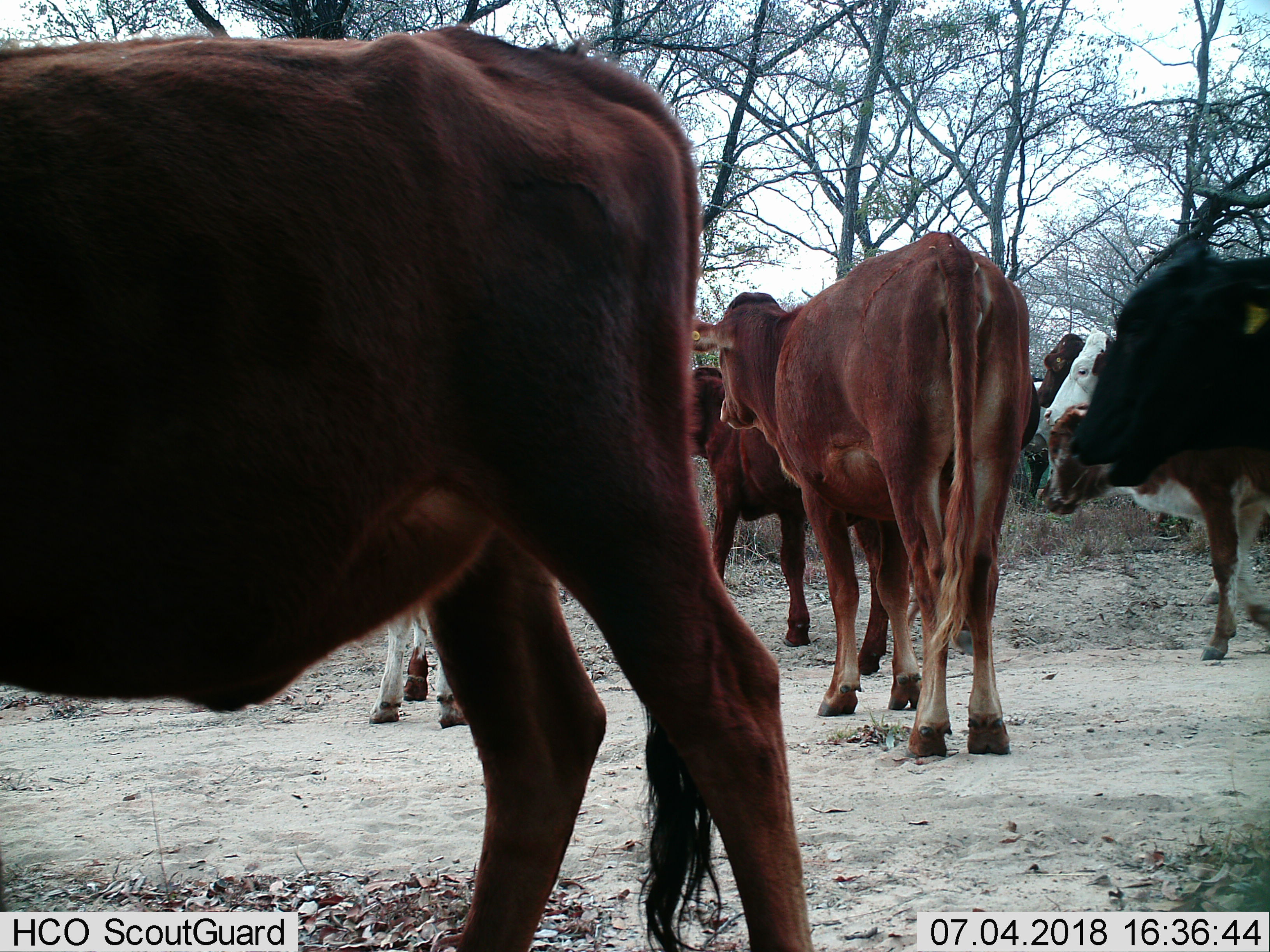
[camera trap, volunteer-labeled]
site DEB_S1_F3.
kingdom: Animalia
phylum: Chordata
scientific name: Vertebrata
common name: domestic animal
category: domesticanimal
Domesticanimal (domestic animal) (Vertebrata), count 8. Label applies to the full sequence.